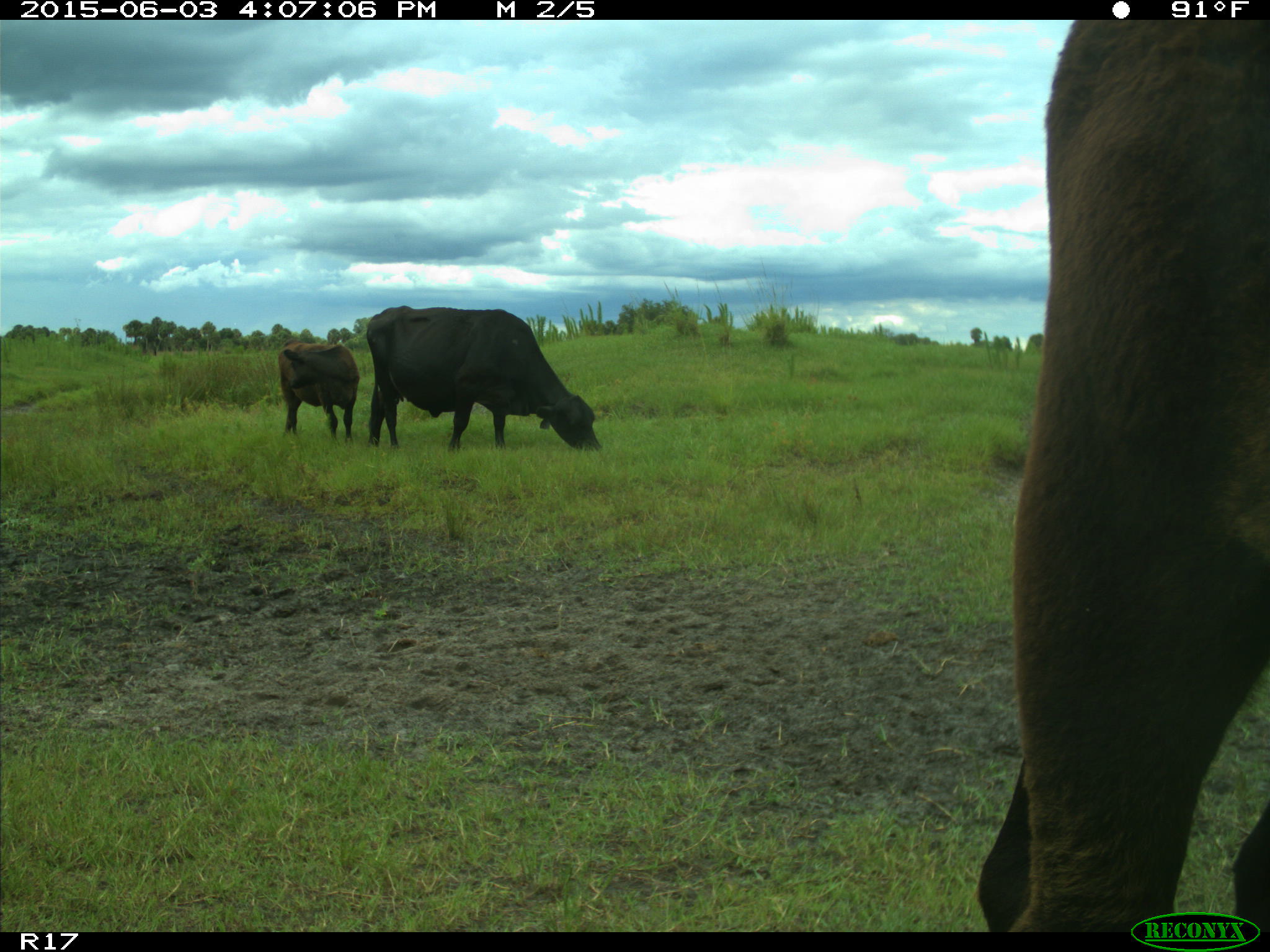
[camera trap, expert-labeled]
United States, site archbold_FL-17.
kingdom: Animalia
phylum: Chordata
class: Mammalia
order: Artiodactyla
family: Bovidae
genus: Bos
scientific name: Bos taurus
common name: domestic cow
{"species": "Bos taurus (domestic cow)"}